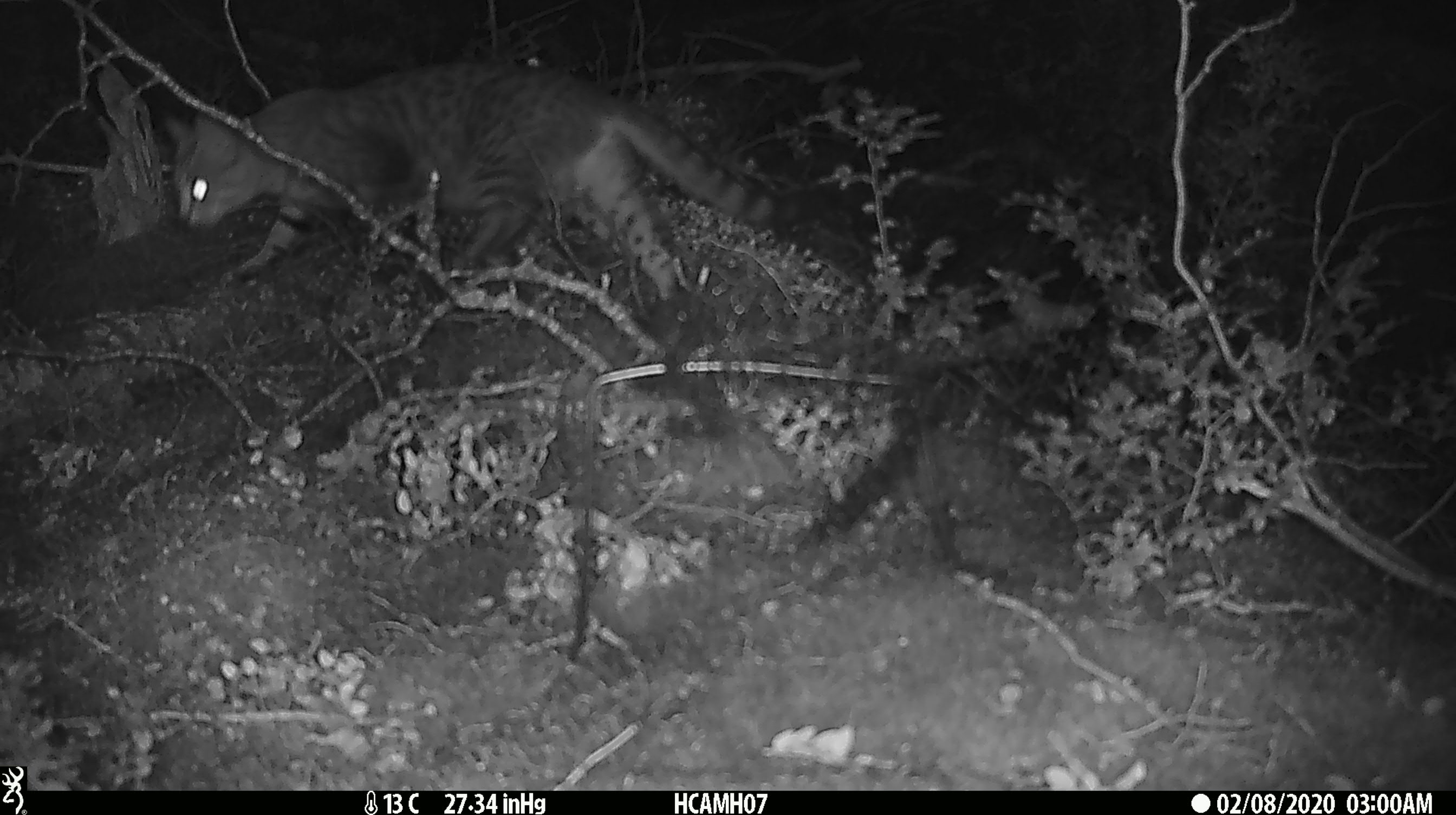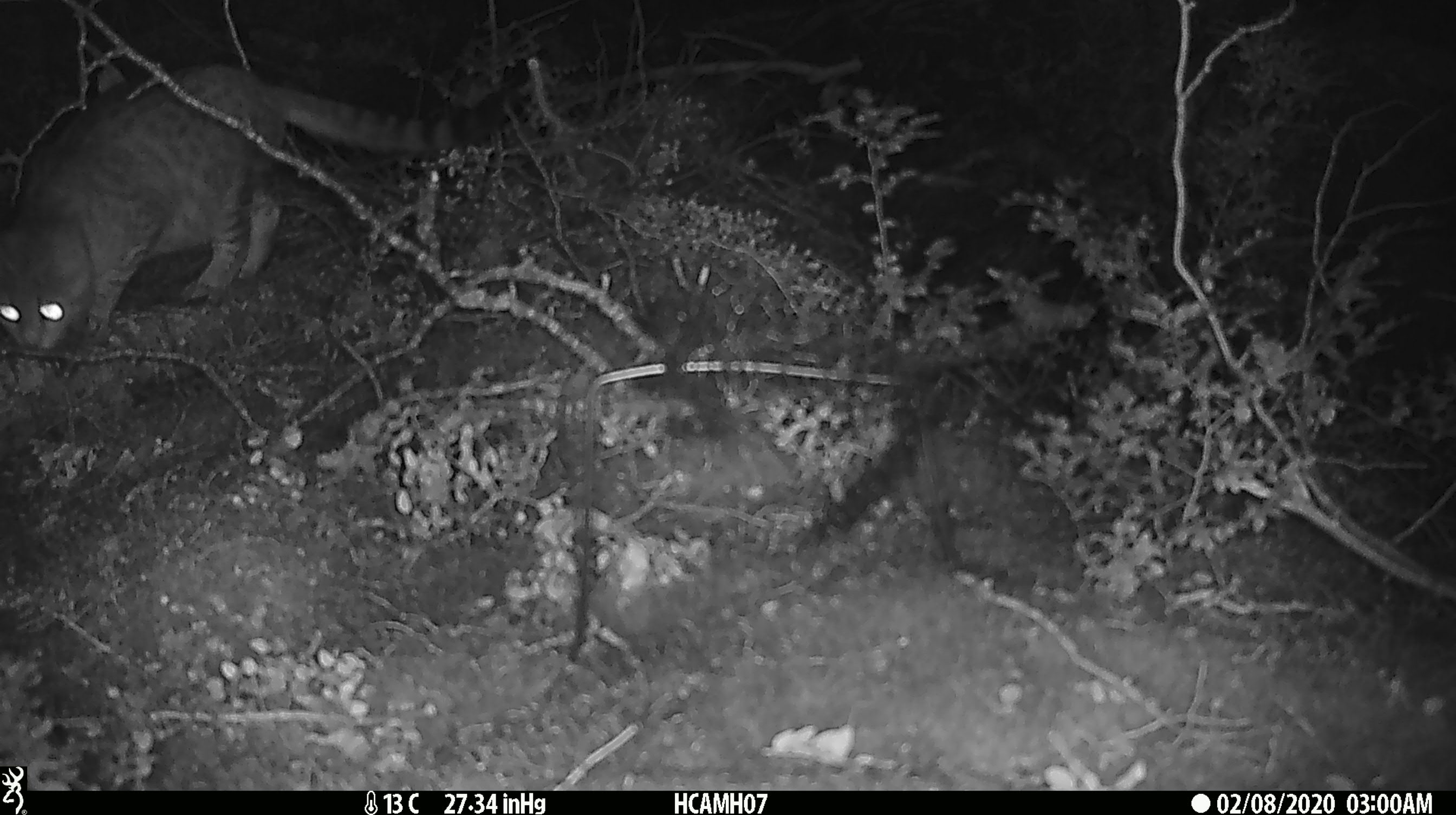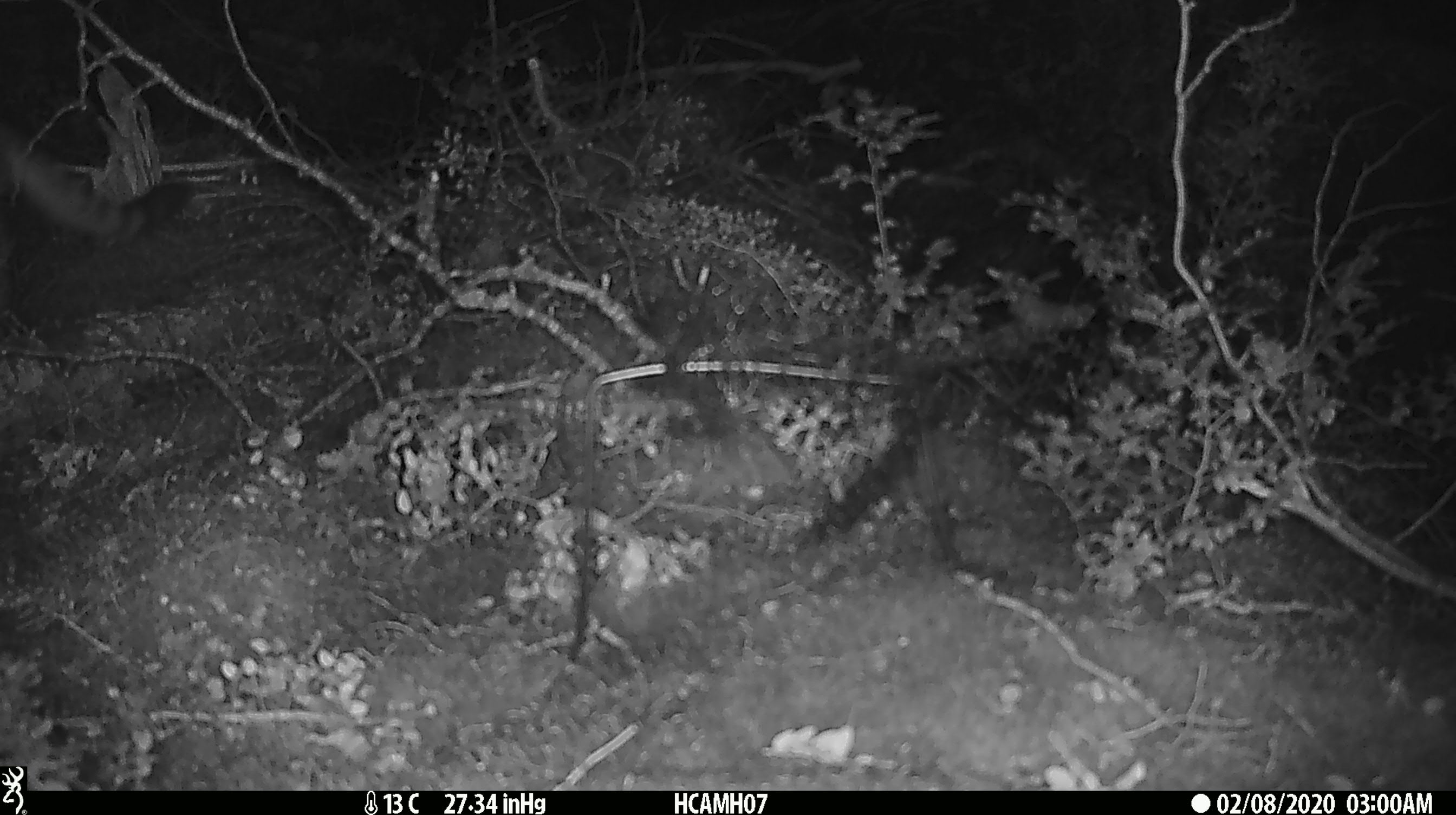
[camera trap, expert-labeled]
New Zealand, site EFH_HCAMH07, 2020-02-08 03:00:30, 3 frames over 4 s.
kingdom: Animalia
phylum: Chordata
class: Mammalia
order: Carnivora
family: Felidae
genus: Felis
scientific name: Felis catus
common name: domestic cat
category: cat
Cat (domestic cat) (Felis catus).